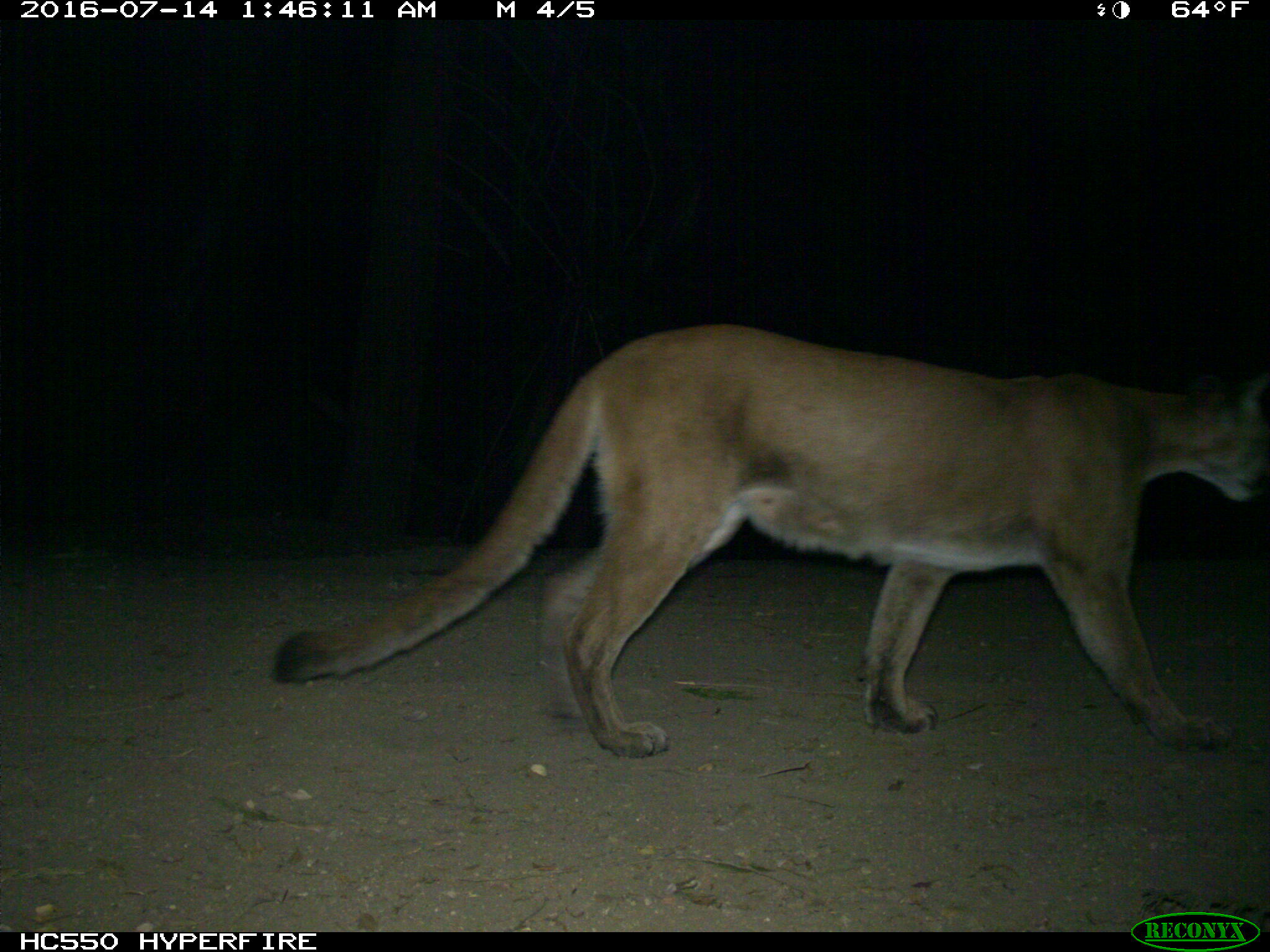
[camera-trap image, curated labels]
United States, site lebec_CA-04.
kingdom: Animalia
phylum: Chordata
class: Mammalia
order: Carnivora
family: Felidae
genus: Puma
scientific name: Puma concolor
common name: mountain lion